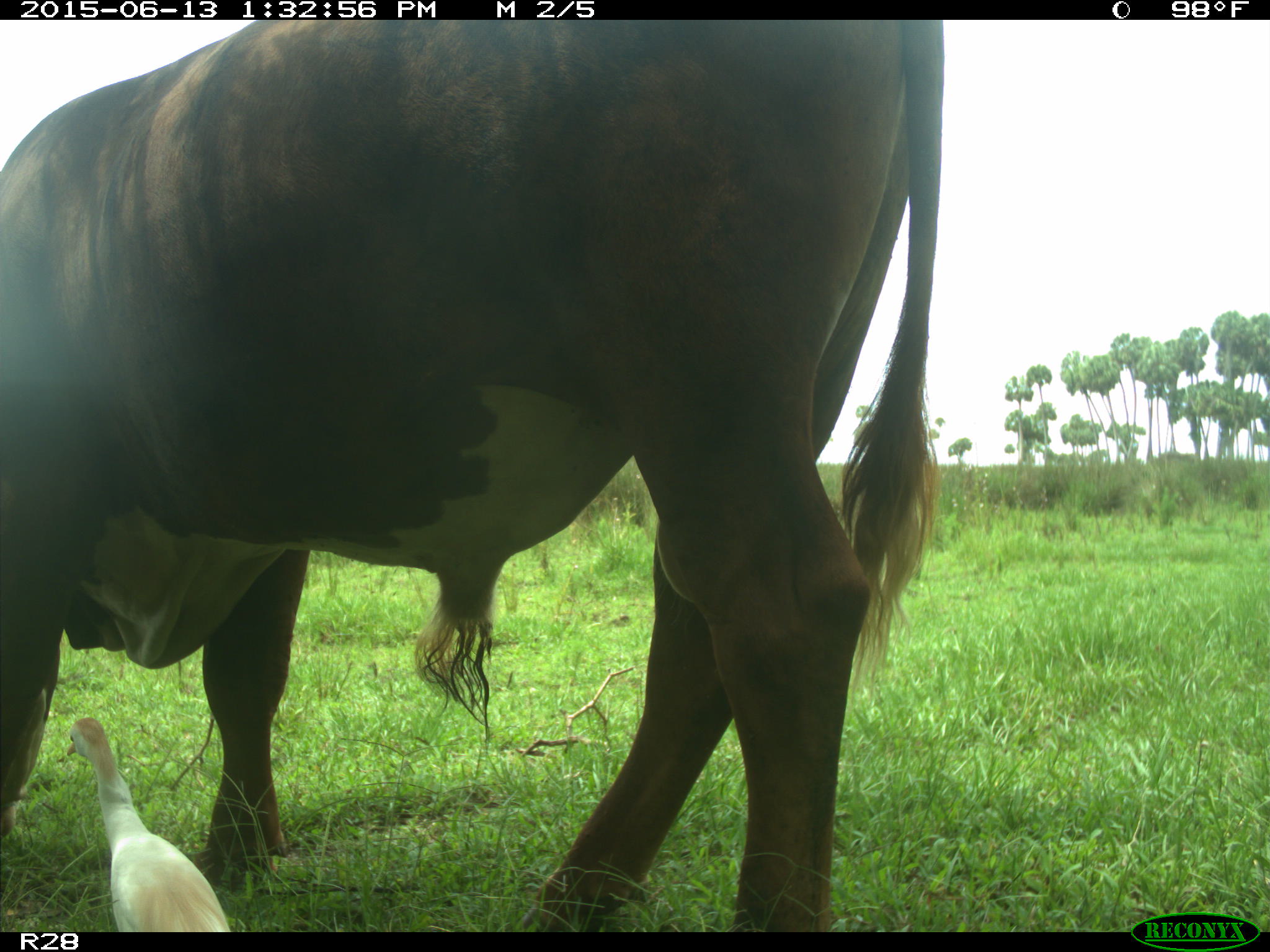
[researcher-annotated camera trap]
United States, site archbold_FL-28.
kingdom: Animalia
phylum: Chordata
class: Mammalia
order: Artiodactyla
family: Bovidae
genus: Bos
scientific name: Bos taurus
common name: domestic cow